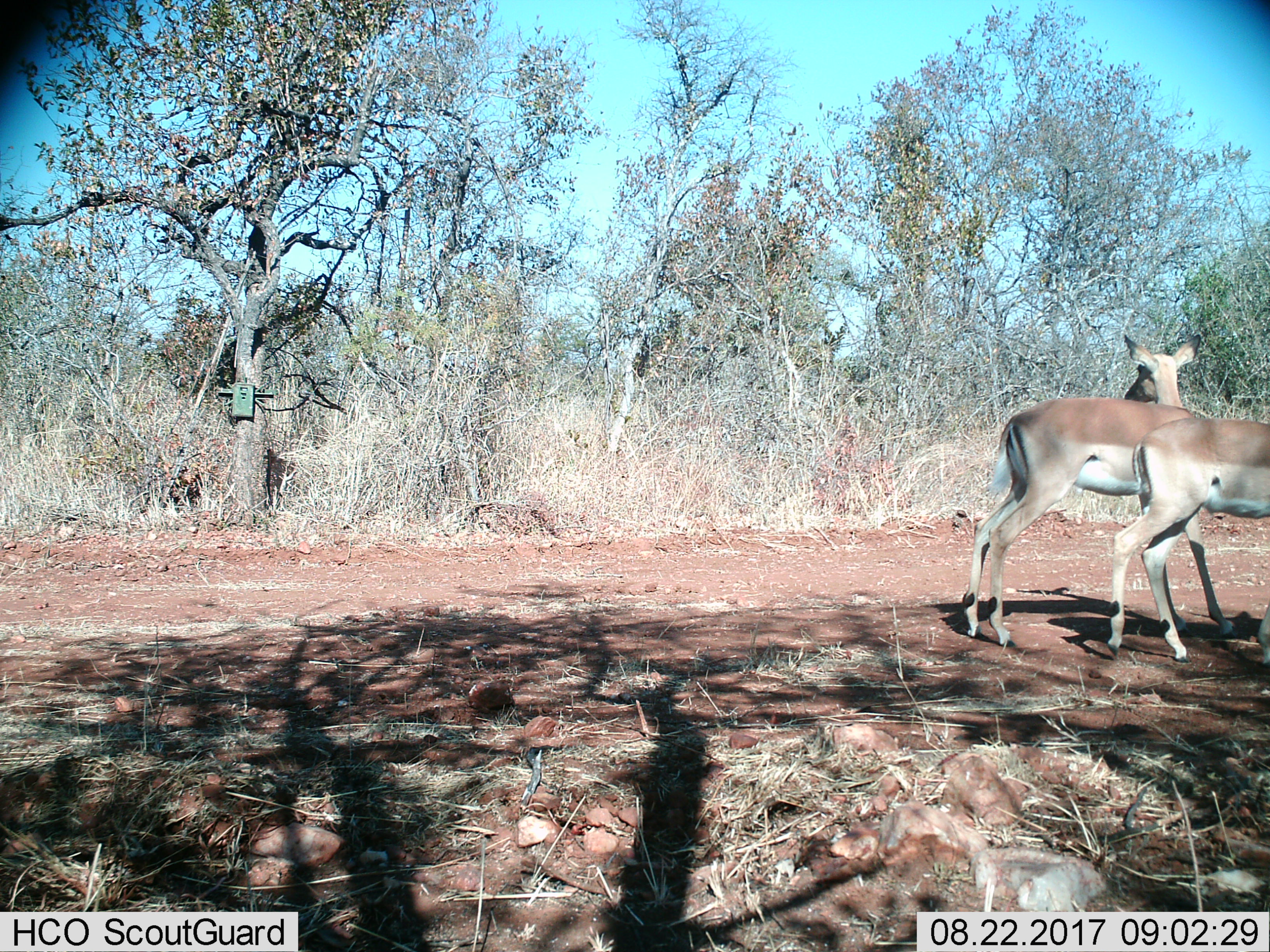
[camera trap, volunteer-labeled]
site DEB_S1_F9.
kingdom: Animalia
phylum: Chordata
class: Mammalia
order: Artiodactyla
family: Bovidae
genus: Aepyceros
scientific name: Aepyceros melampus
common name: impala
Impala (Aepyceros melampus), count 2. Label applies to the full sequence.